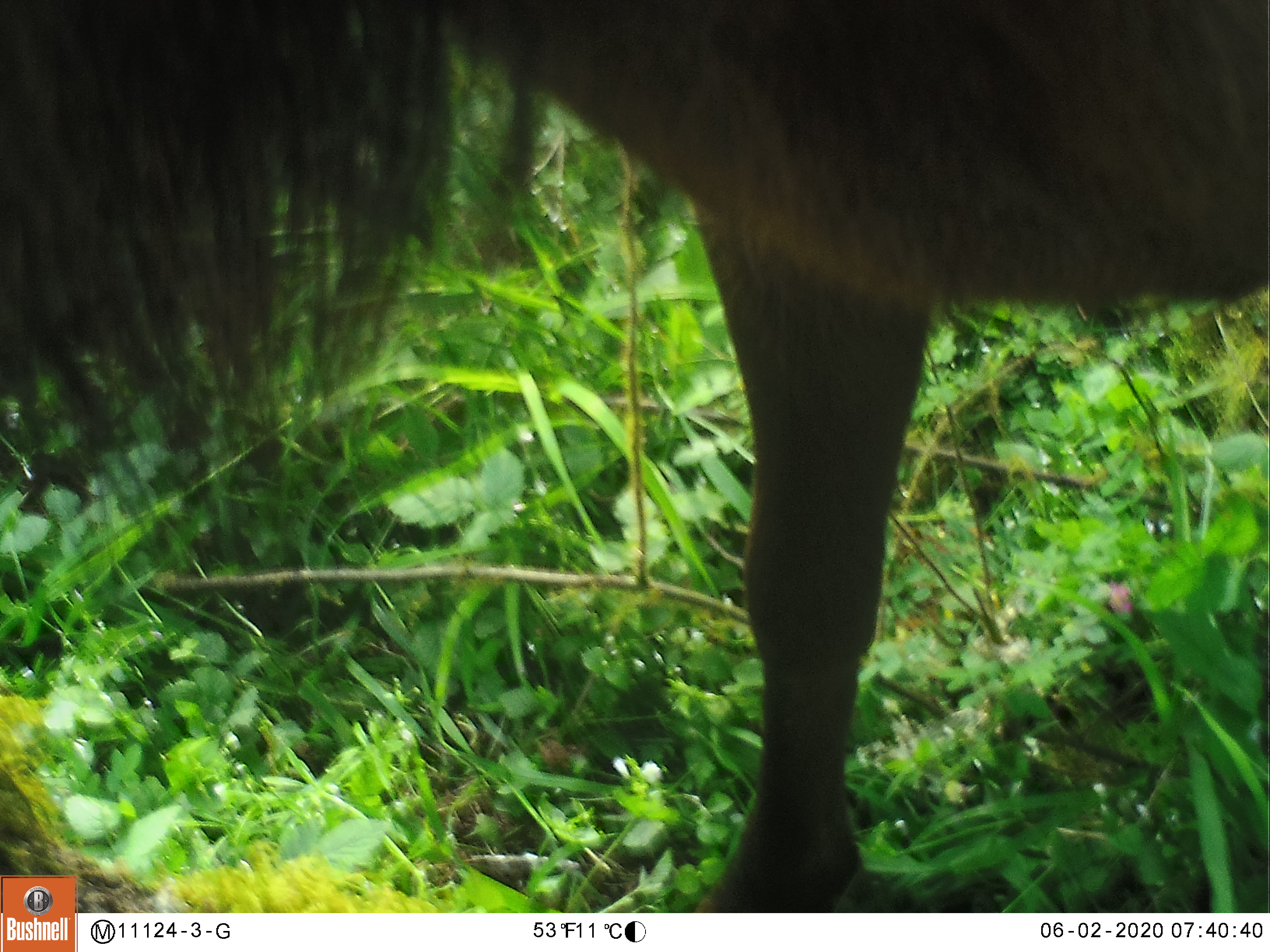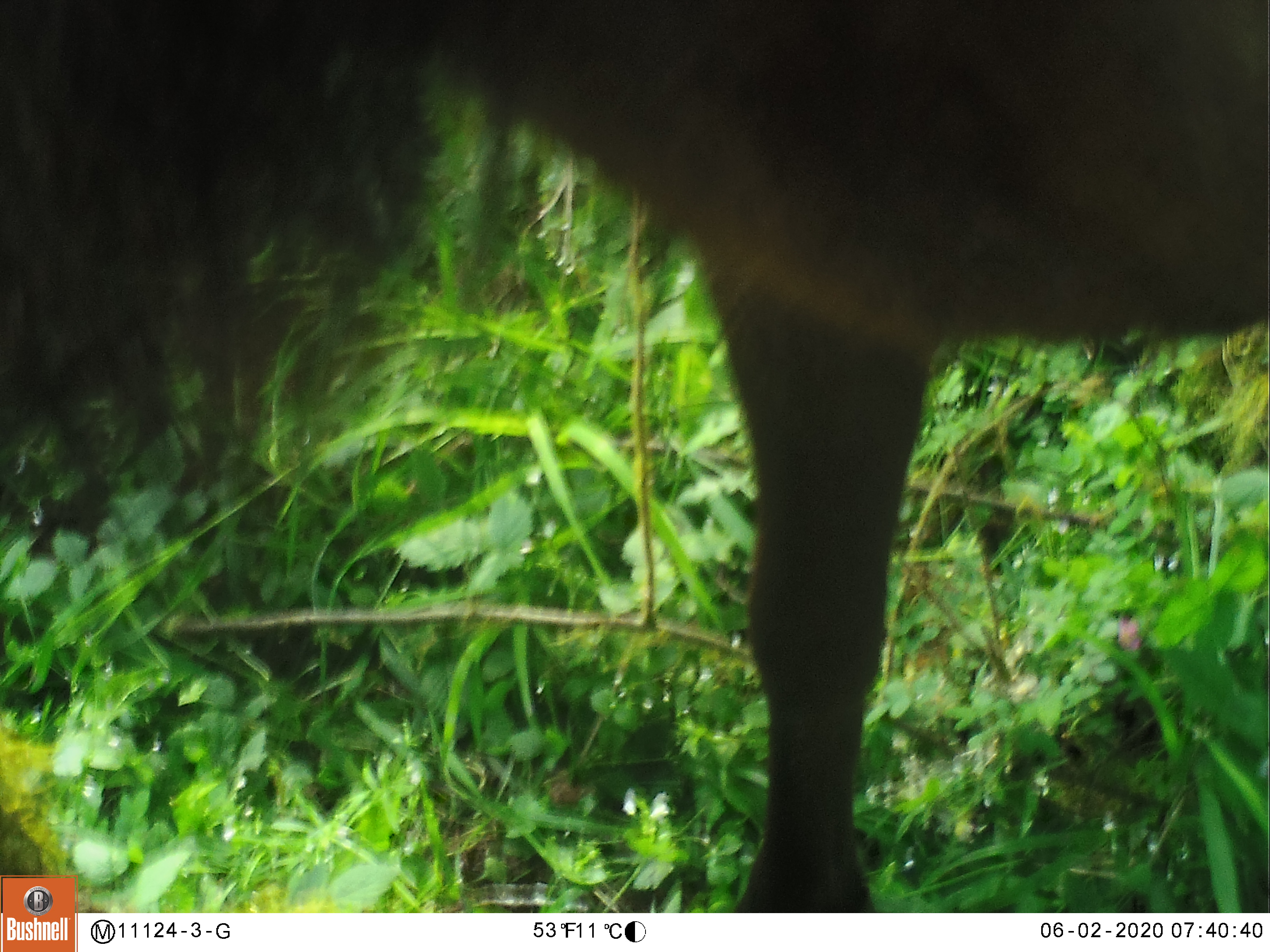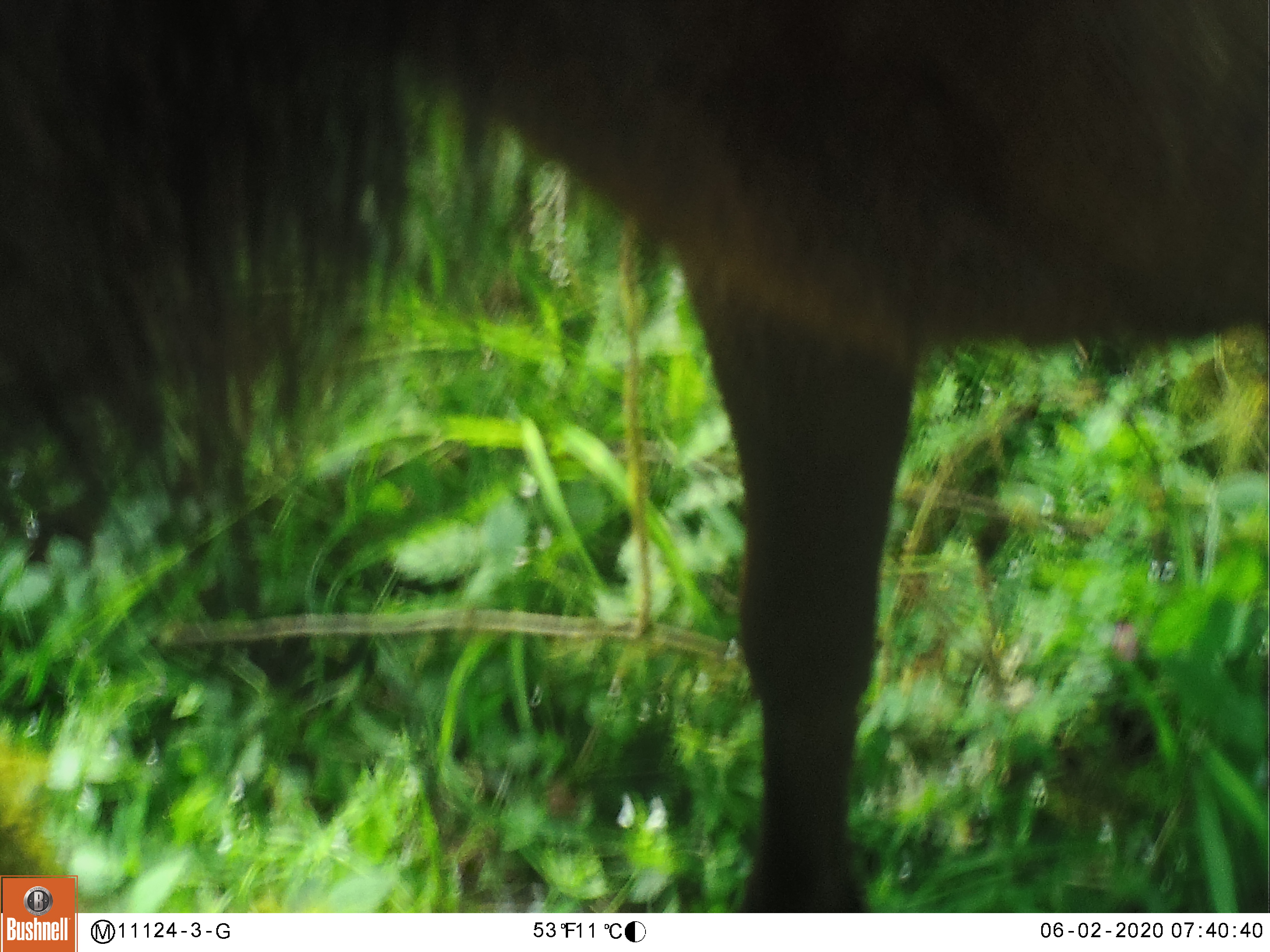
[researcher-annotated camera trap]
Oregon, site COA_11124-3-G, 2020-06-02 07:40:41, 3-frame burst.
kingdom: Animalia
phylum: Chordata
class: Mammalia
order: Artiodactyla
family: Cervidae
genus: Cervus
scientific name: Cervus canadensis roosevelti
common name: roosevelt elk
Roosevelt elk (Cervus canadensis roosevelti).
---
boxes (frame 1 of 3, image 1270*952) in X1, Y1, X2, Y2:
roosevelt elk: 0, 0, 1259, 869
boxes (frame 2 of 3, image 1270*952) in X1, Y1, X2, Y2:
roosevelt elk: 0, 0, 1259, 867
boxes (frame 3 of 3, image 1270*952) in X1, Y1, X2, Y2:
roosevelt elk: 0, 3, 1259, 871